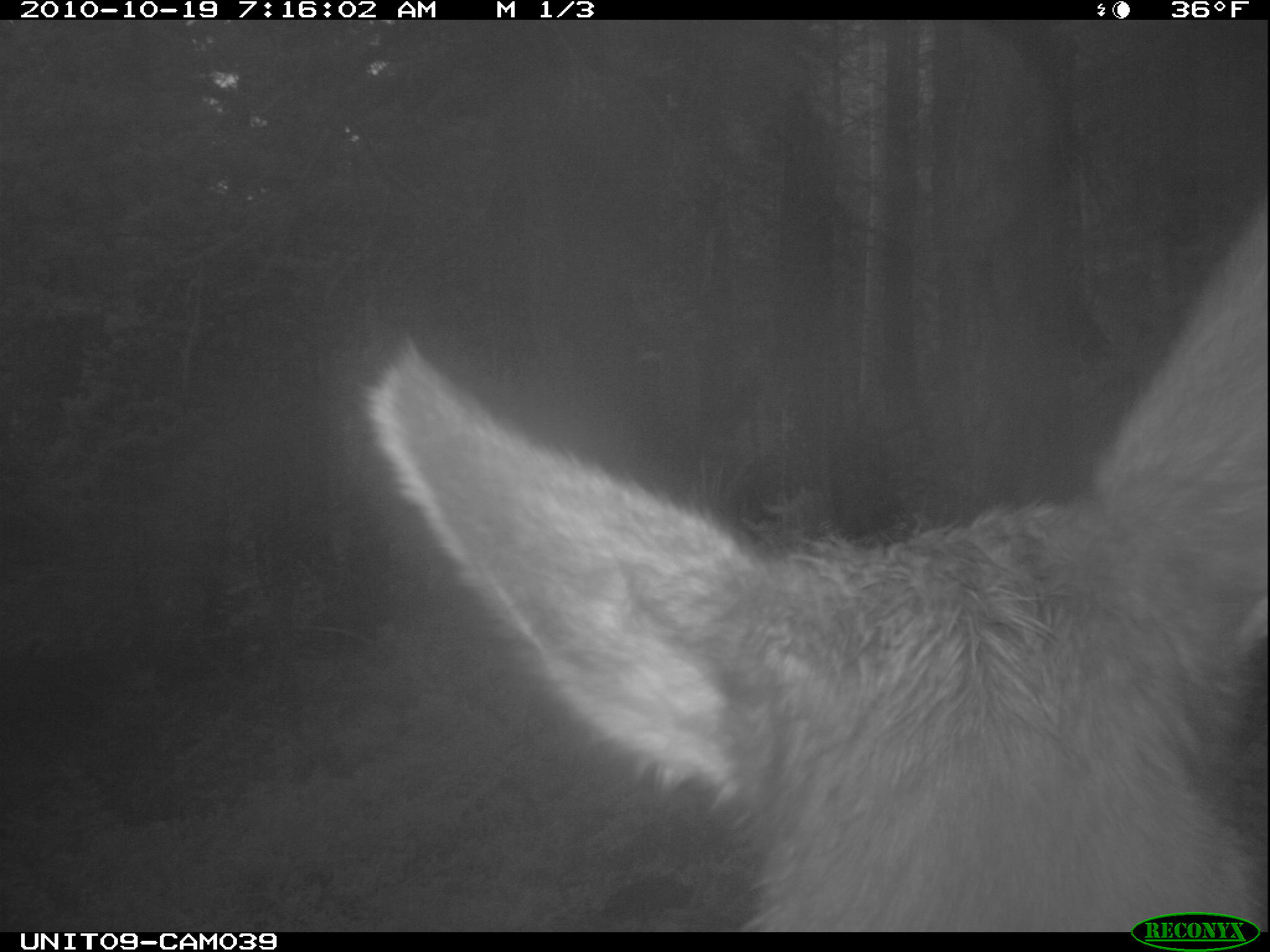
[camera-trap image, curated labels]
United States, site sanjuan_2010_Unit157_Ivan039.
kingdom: Animalia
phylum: Chordata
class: Mammalia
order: Artiodactyla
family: Cervidae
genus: Cervus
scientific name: Cervus elaphus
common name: red deer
Cervus elaphus (red deer).